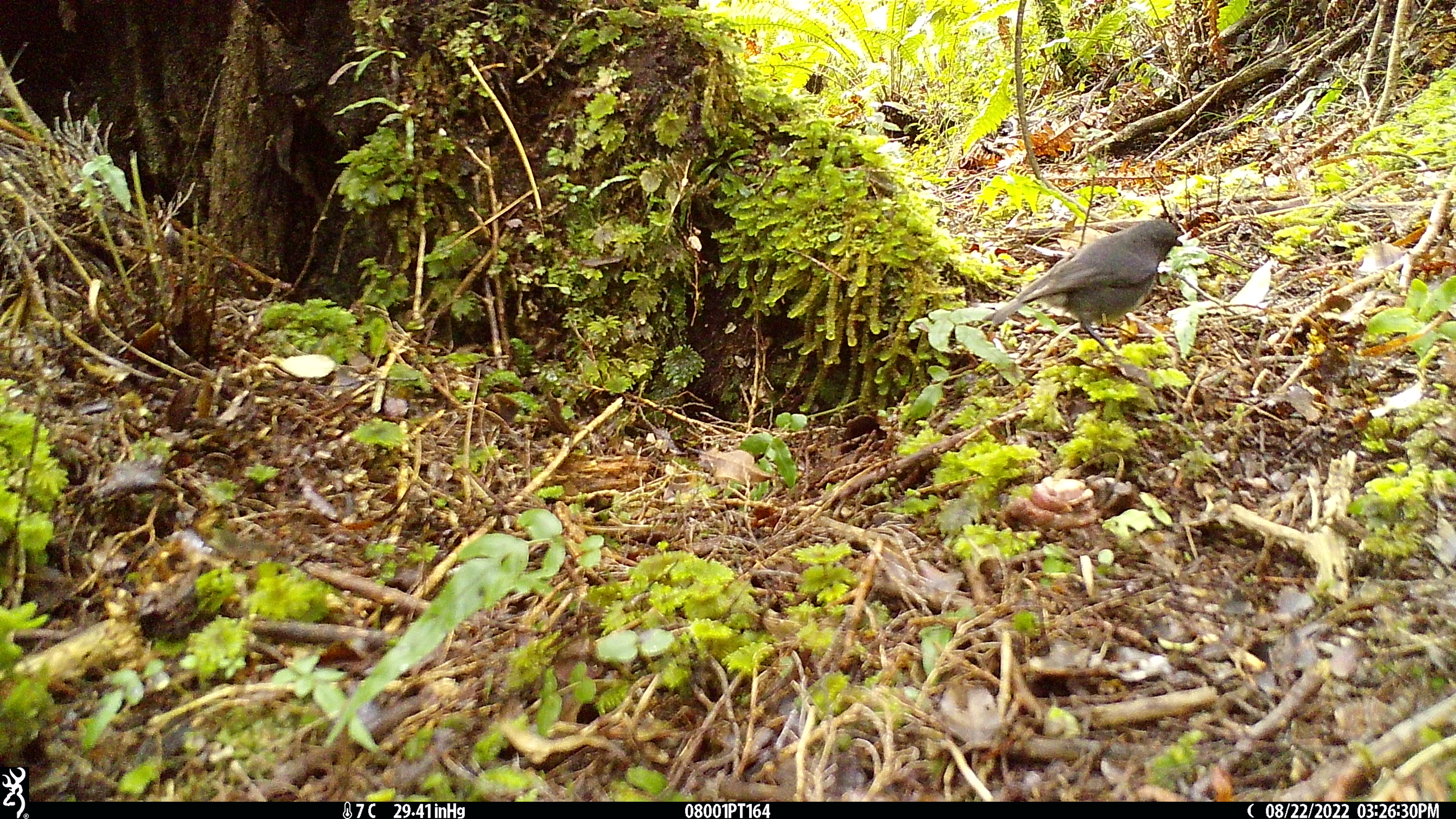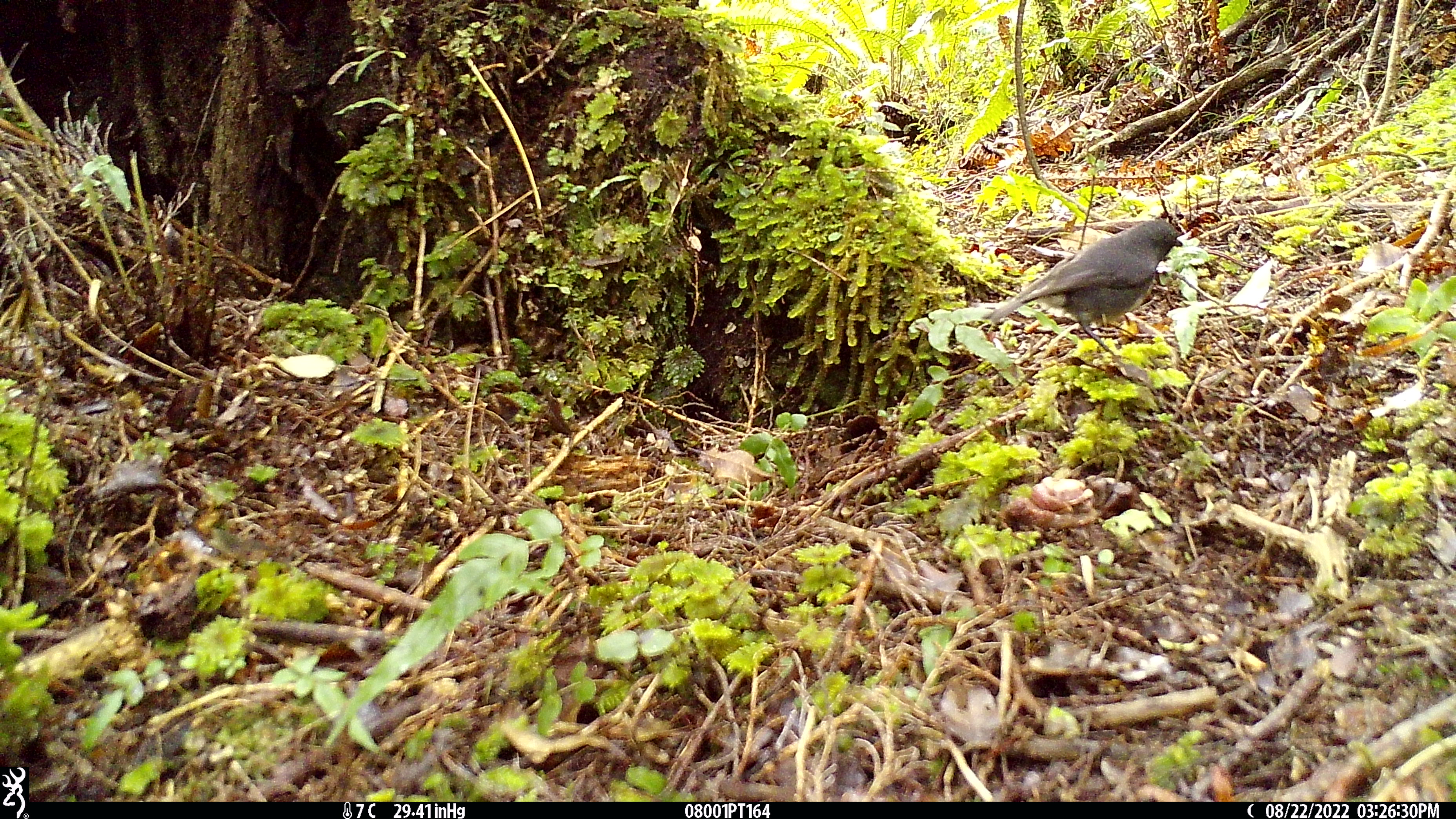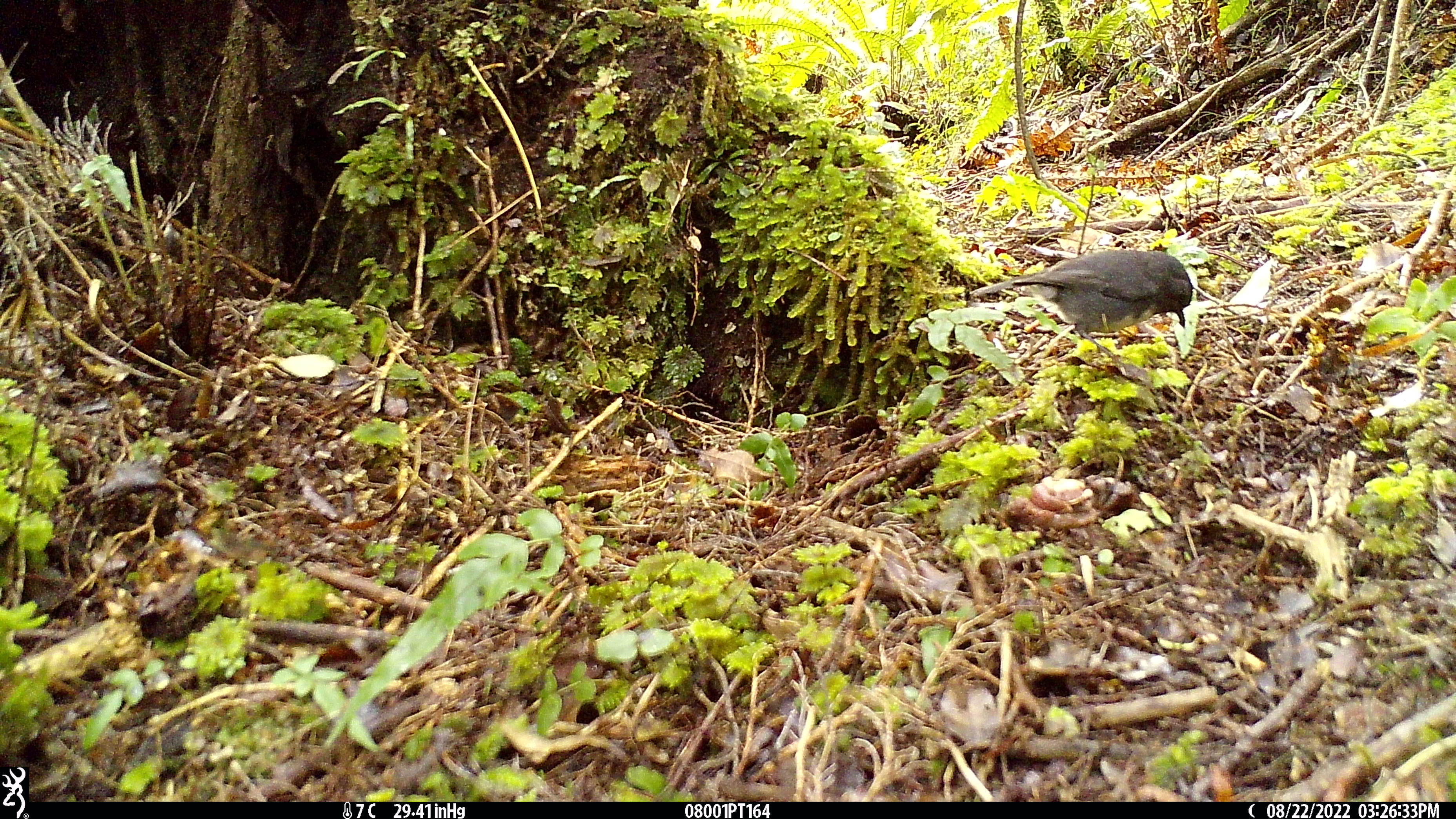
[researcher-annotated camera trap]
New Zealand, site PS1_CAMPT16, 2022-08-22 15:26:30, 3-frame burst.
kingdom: Animalia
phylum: Chordata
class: Aves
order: Passeriformes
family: Petroicidae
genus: Petroica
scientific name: Petroica australis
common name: new zealand robin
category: robin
Robin (new zealand robin) (Petroica australis).